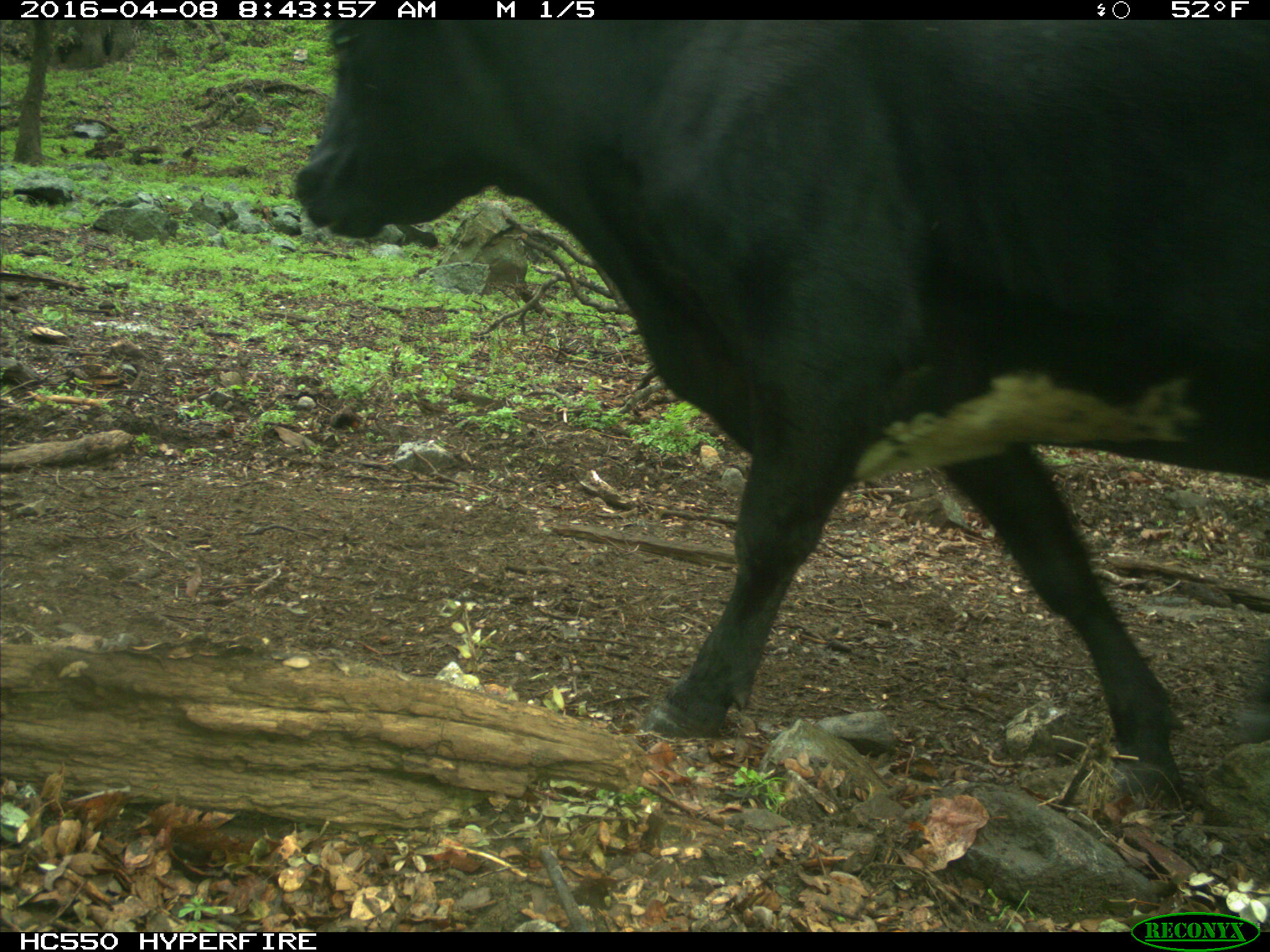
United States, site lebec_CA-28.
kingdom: Animalia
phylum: Chordata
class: Mammalia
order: Artiodactyla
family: Bovidae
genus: Bos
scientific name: Bos taurus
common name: domestic cow